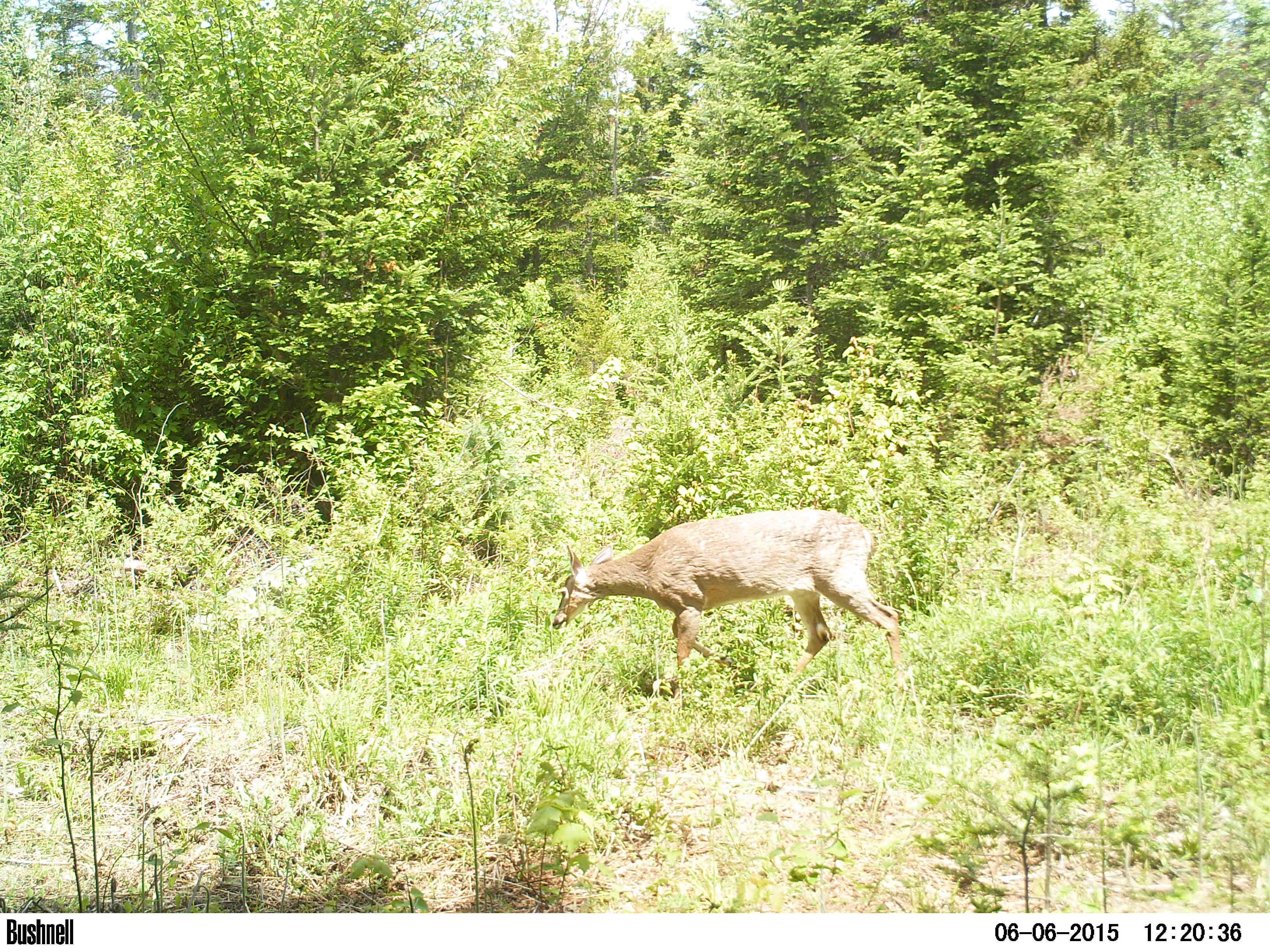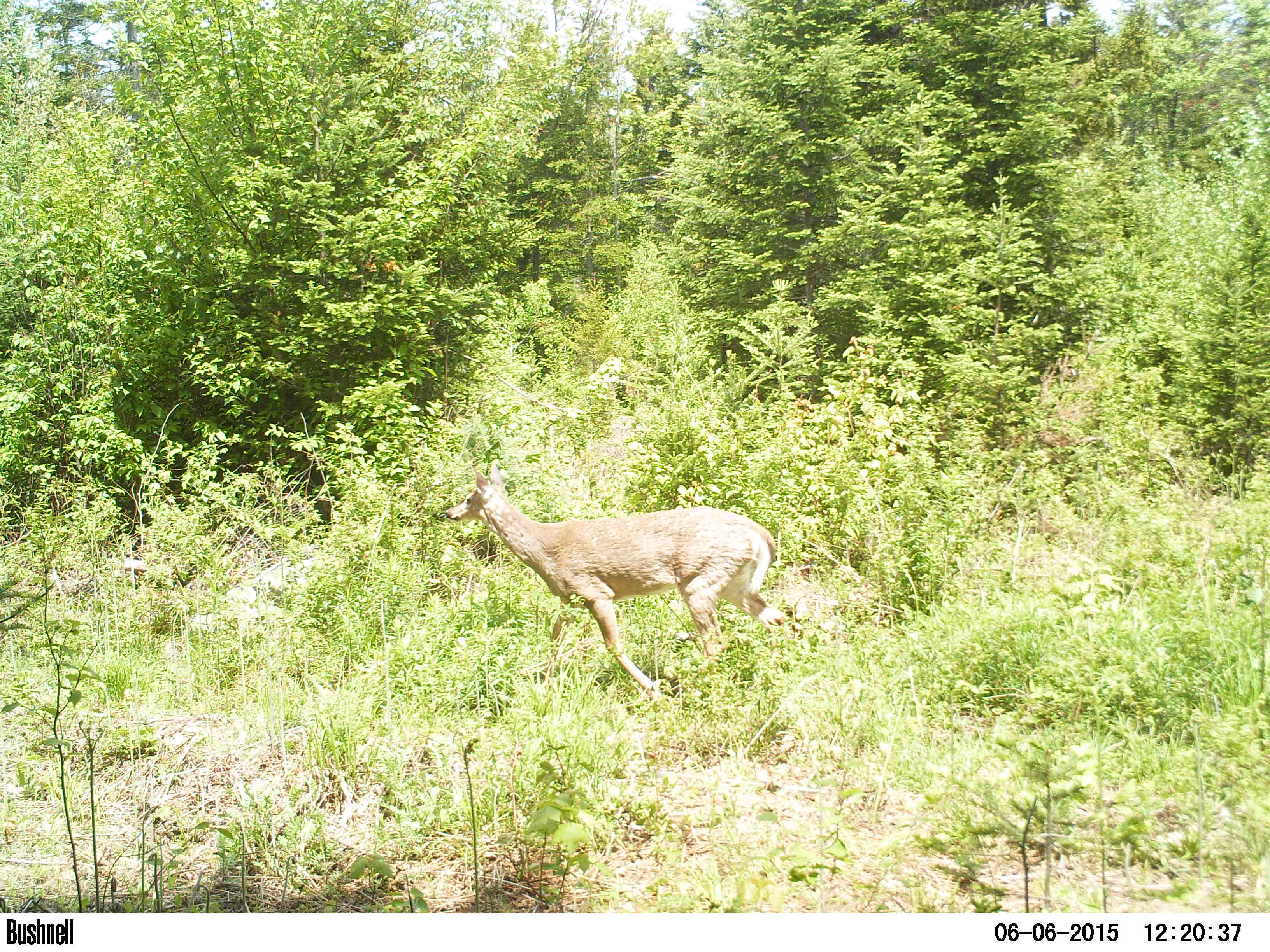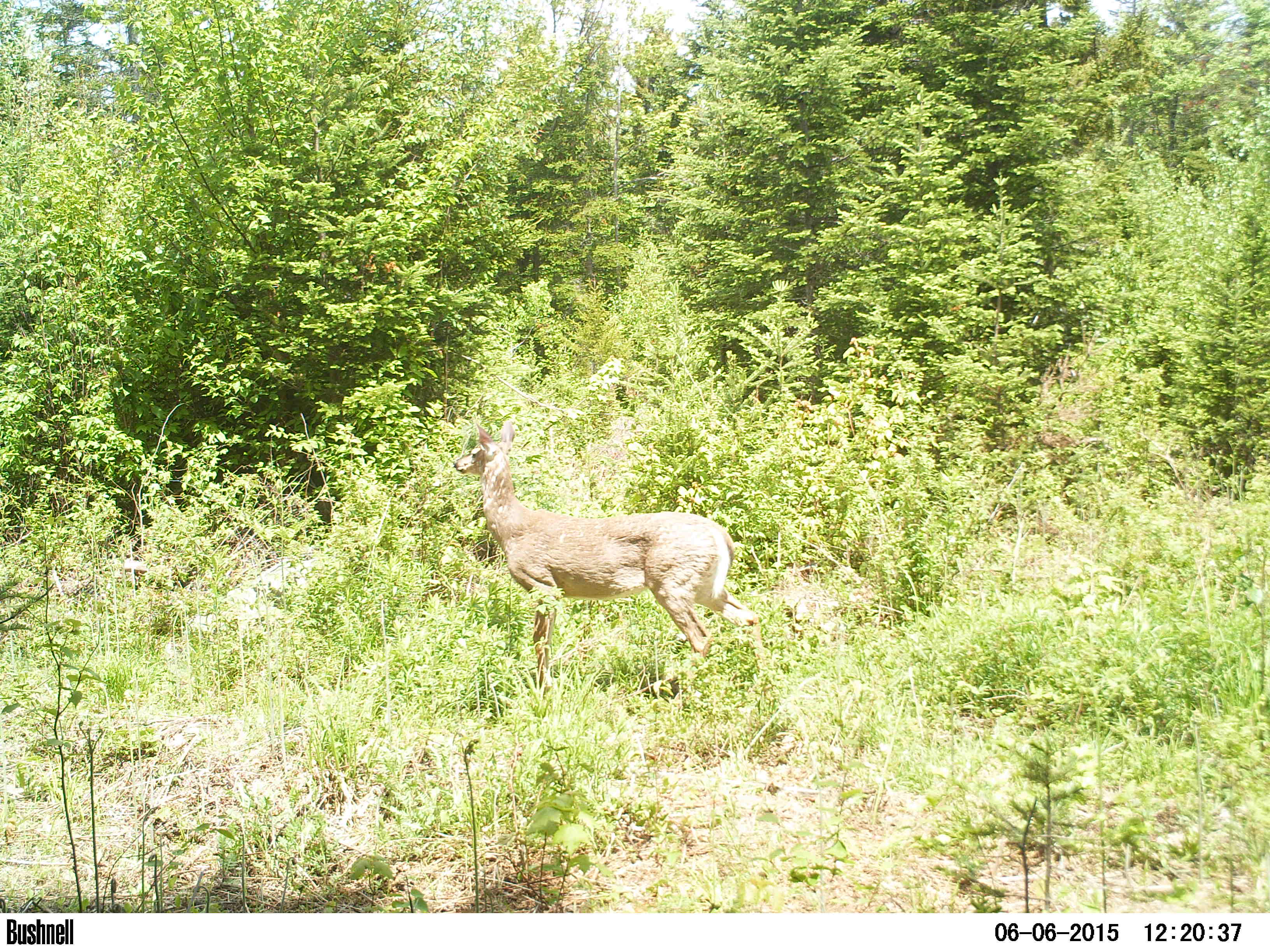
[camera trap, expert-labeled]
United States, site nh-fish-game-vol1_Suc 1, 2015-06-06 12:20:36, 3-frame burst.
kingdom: Animalia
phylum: Chordata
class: Mammalia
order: Artiodactyla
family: Cervidae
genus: Odocoileus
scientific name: Odocoileus virginianus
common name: white-tailed deer